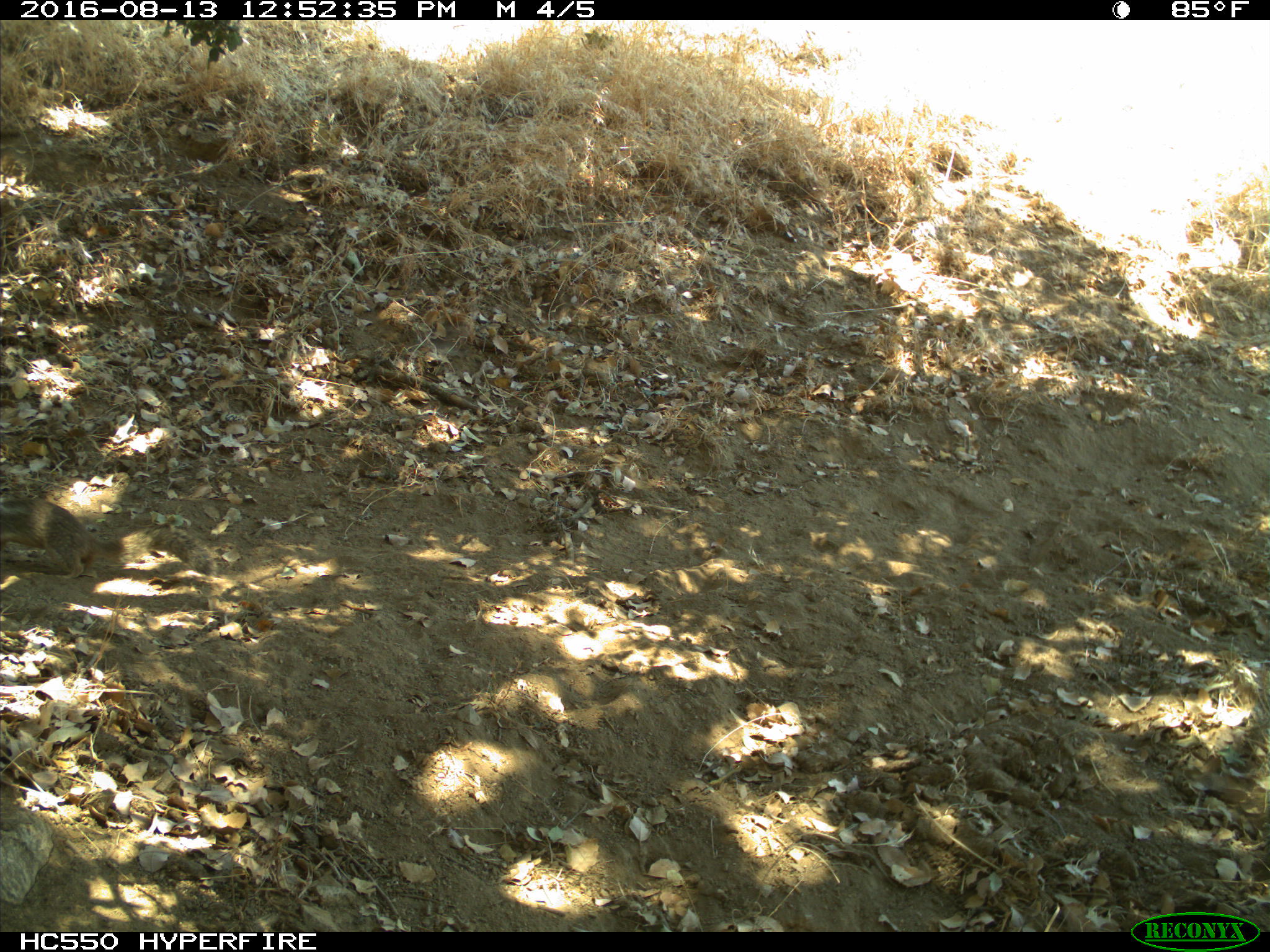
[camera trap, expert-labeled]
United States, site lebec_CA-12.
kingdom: Animalia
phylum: Chordata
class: Mammalia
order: Rodentia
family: Sciuridae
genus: Otospermophilus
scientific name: Otospermophilus beecheyi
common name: california ground squirrel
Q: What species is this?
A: Otospermophilus beecheyi (california ground squirrel).